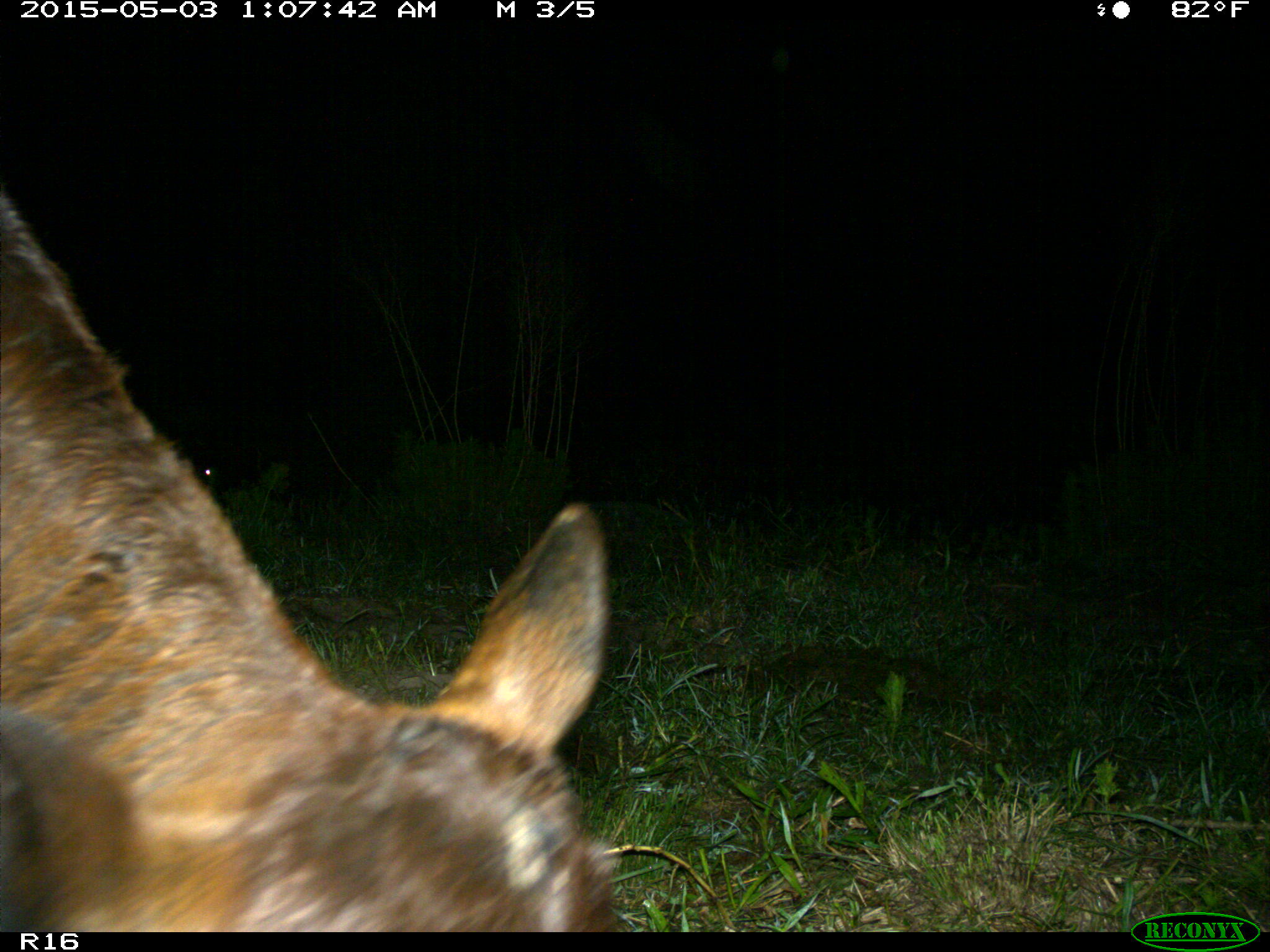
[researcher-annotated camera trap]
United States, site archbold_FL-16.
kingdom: Animalia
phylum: Chordata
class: Mammalia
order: Artiodactyla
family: Bovidae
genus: Bos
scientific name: Bos taurus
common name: domestic cow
Bos taurus (domestic cow).